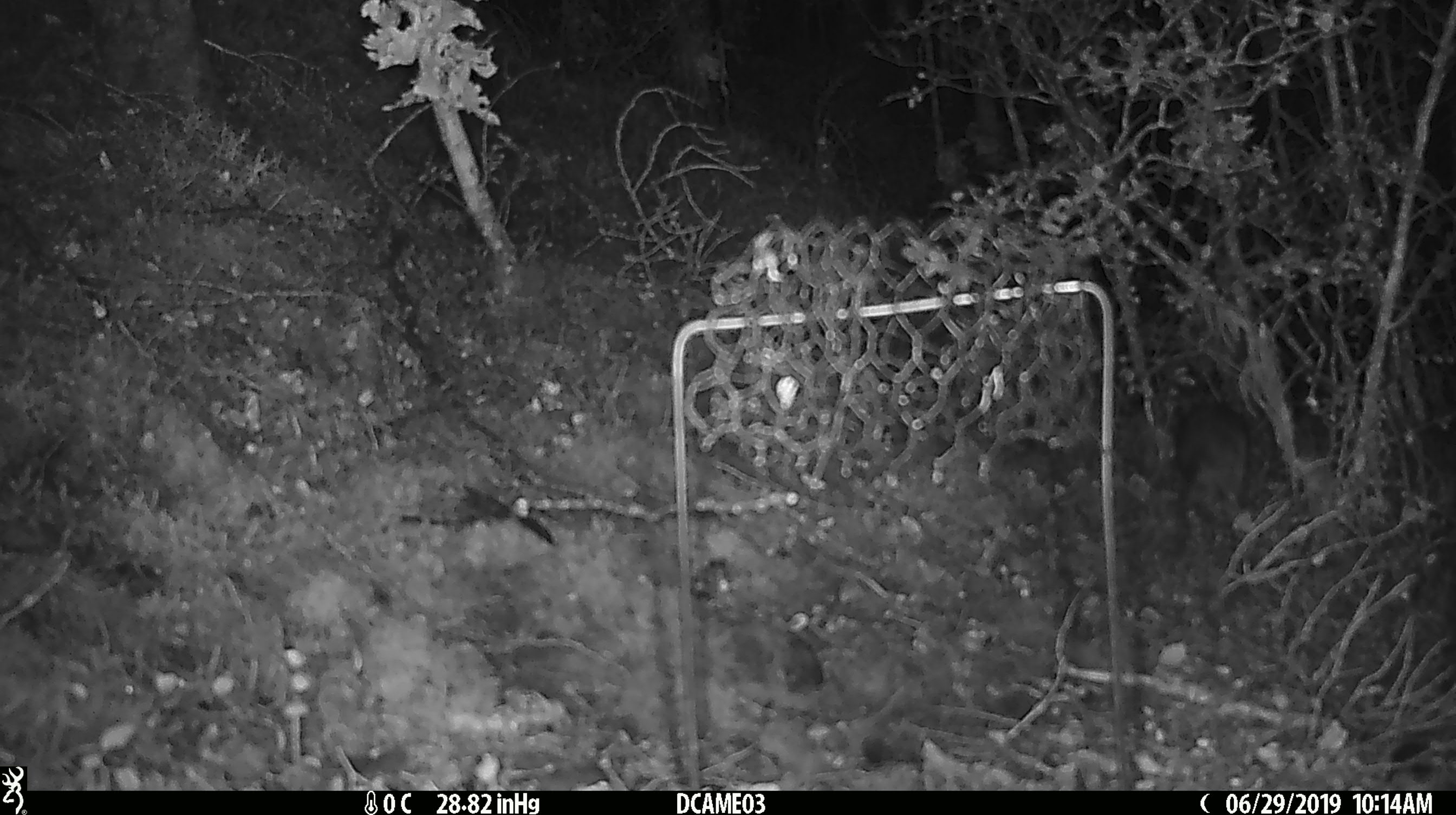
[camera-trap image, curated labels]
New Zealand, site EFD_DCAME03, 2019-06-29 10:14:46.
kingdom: Animalia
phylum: Chordata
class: Mammalia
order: Rodentia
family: Muridae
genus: Rattus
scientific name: Rattus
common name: rat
Rat (Rattus).